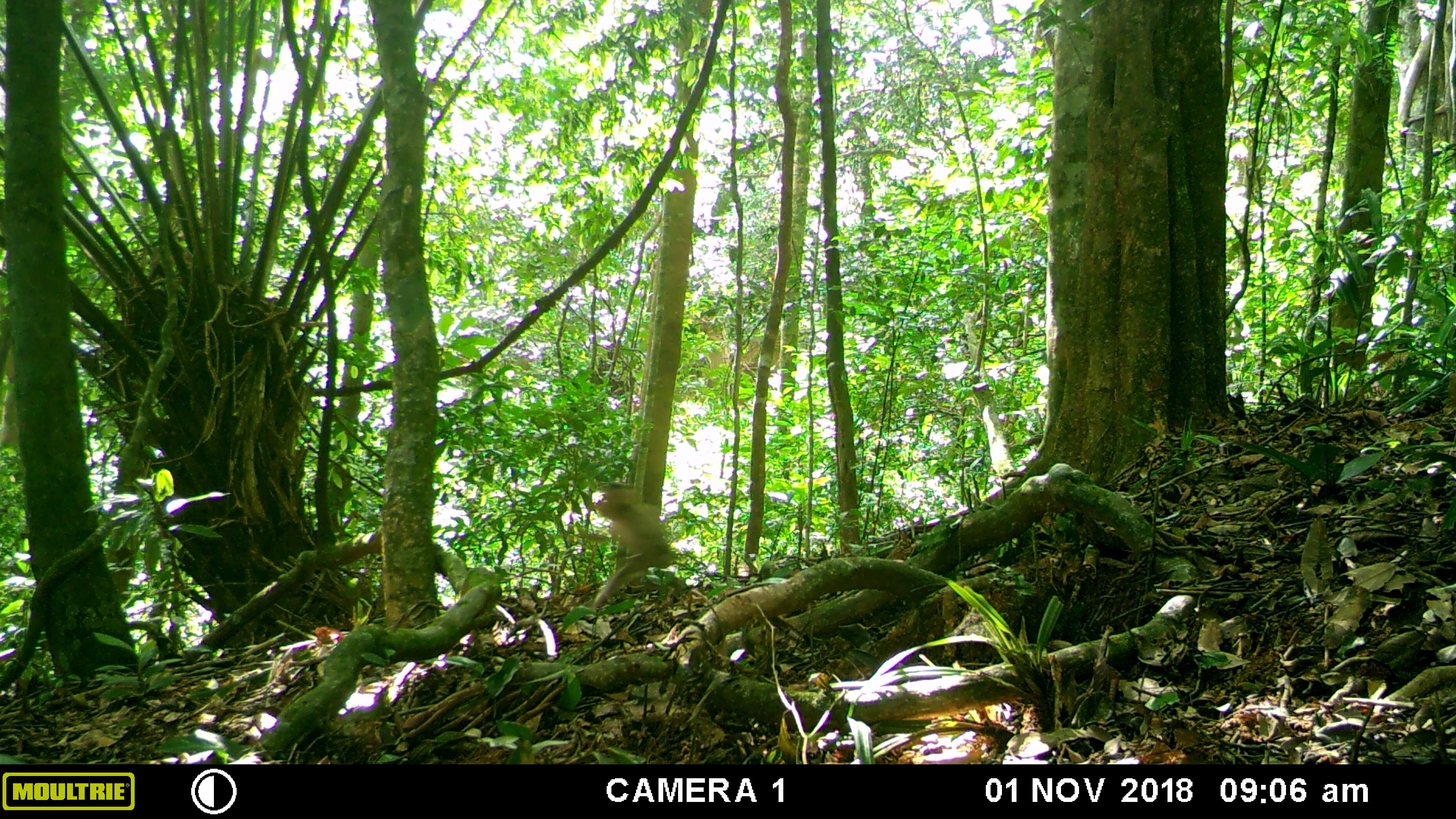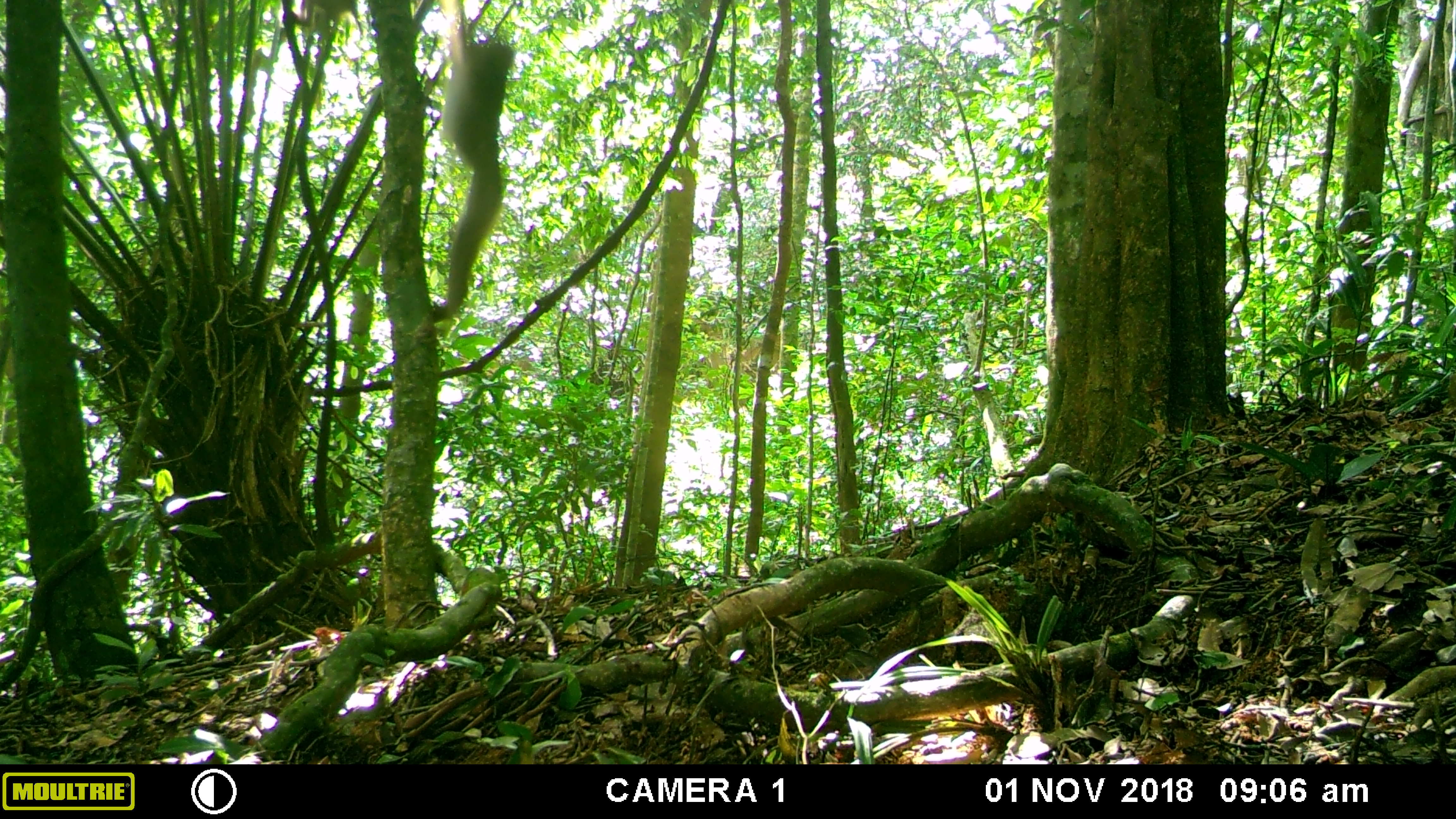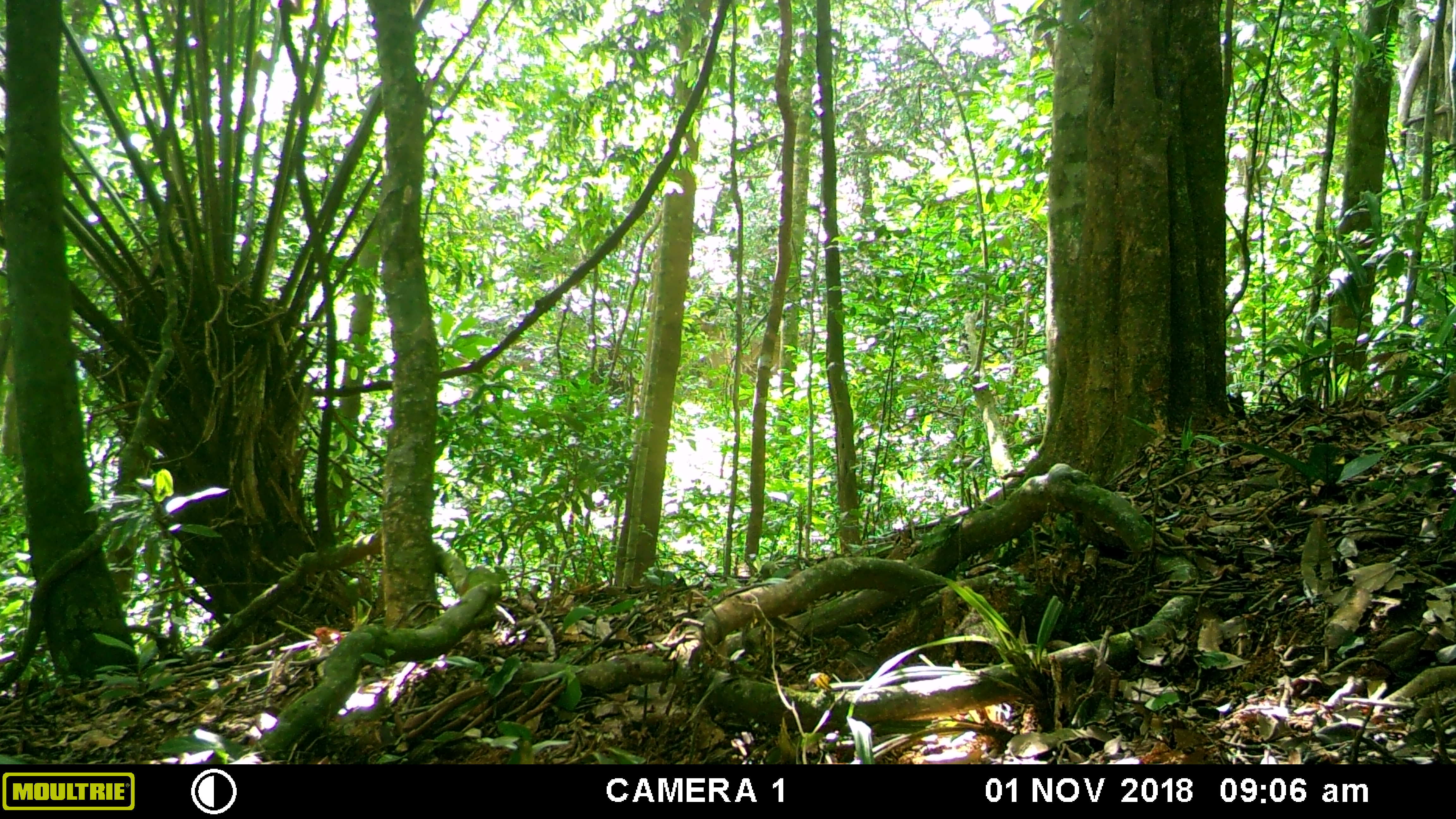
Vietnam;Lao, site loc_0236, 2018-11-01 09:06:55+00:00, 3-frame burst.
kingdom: Animalia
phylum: Chordata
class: Mammalia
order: Primates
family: Cercopithecidae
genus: Macaca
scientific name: Macaca nemestrina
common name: pig-tailed macaque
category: pig tailed macaque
Pig tailed macaque (pig-tailed macaque) (Macaca nemestrina). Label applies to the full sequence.